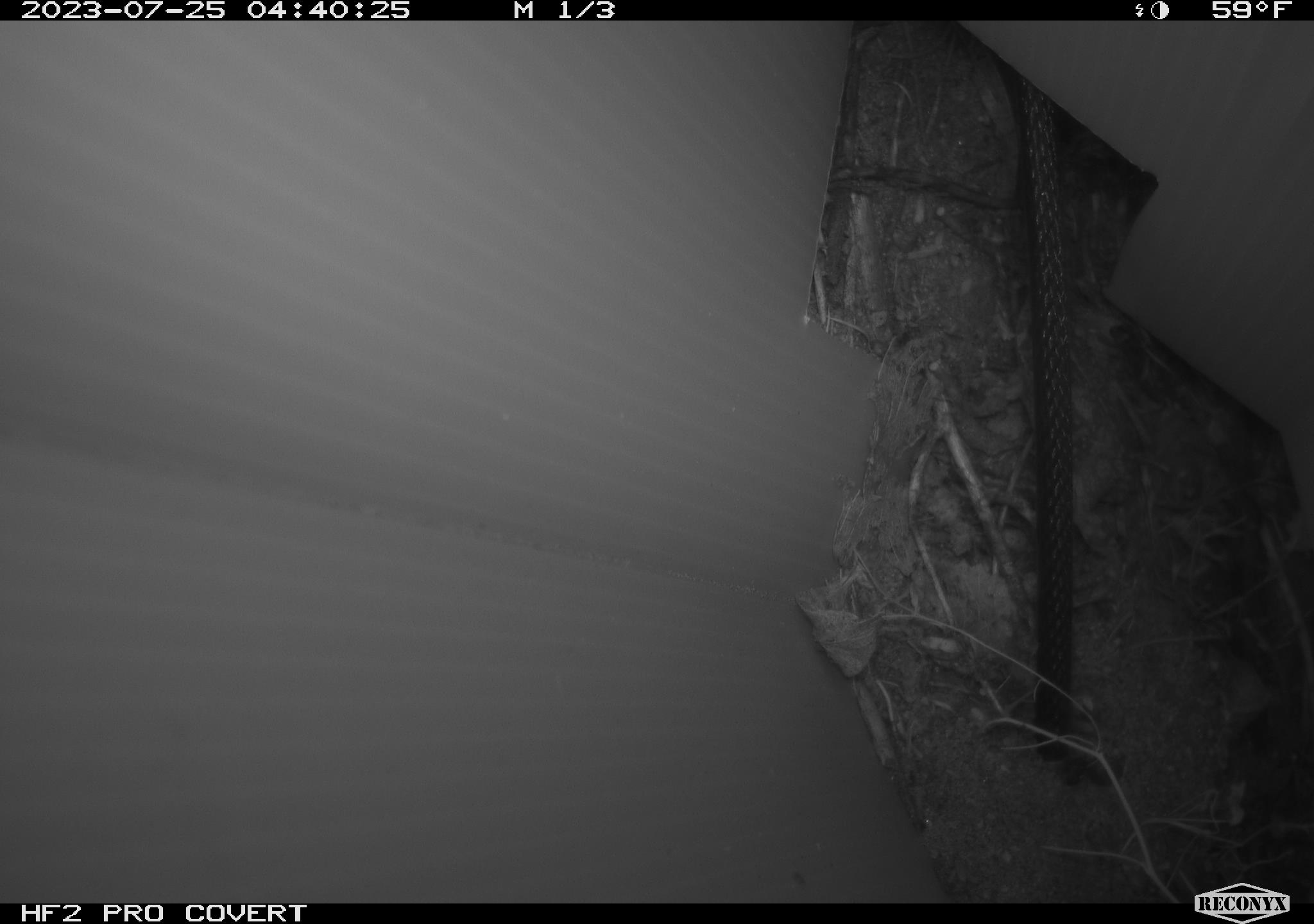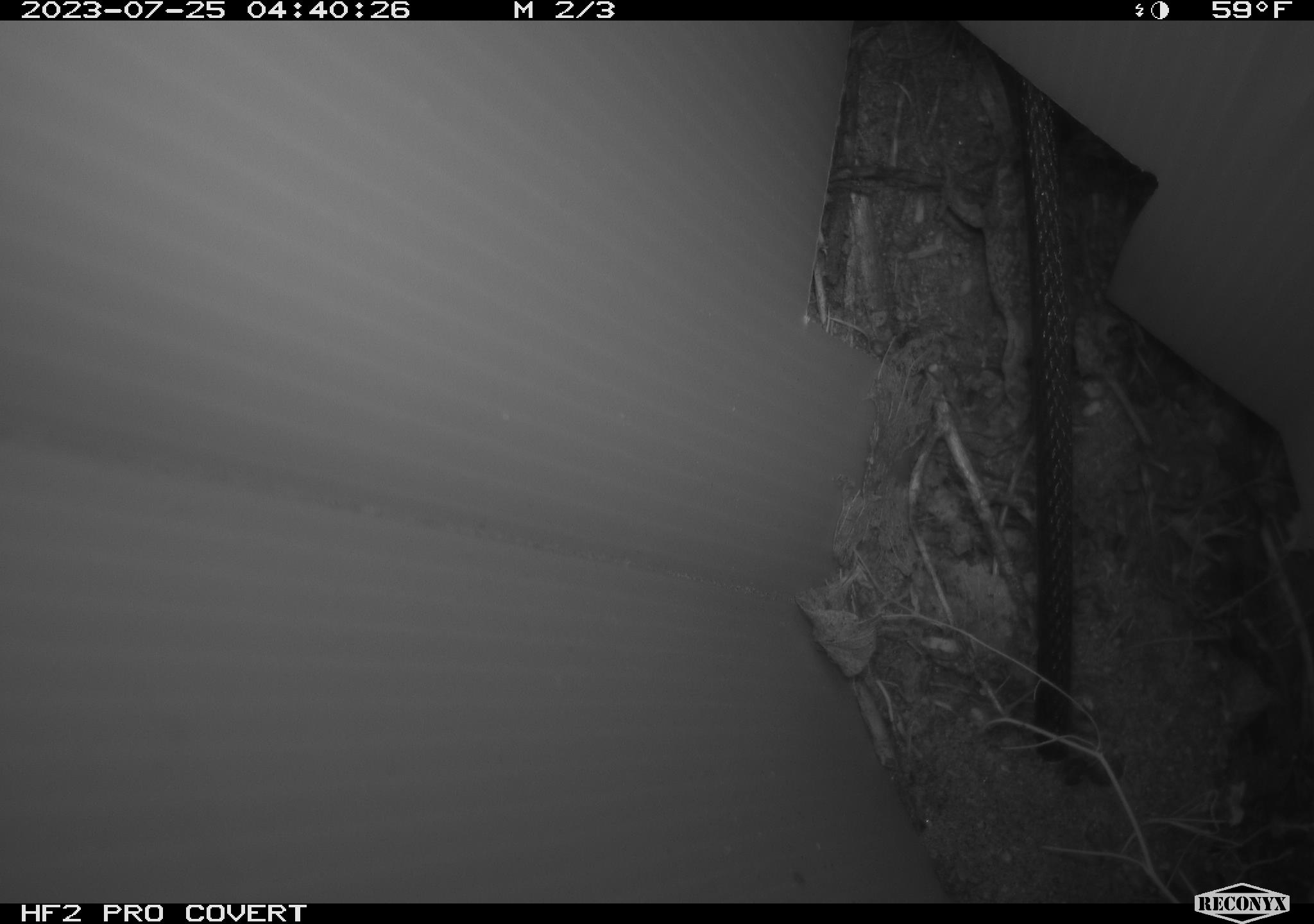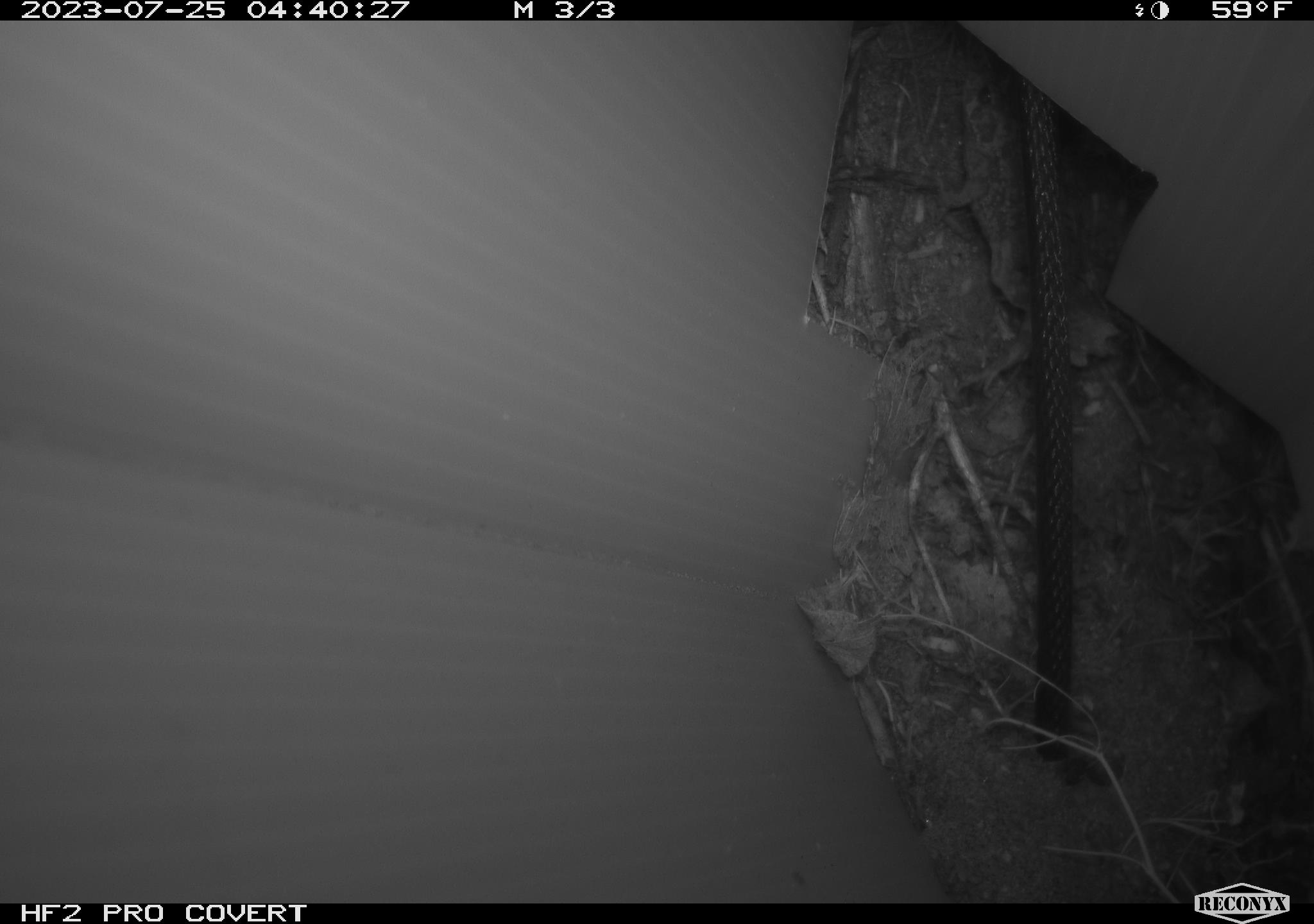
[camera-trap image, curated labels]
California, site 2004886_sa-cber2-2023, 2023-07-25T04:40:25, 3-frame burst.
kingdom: Animalia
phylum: Chordata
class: Amphibia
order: Anura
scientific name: Anura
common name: frogs